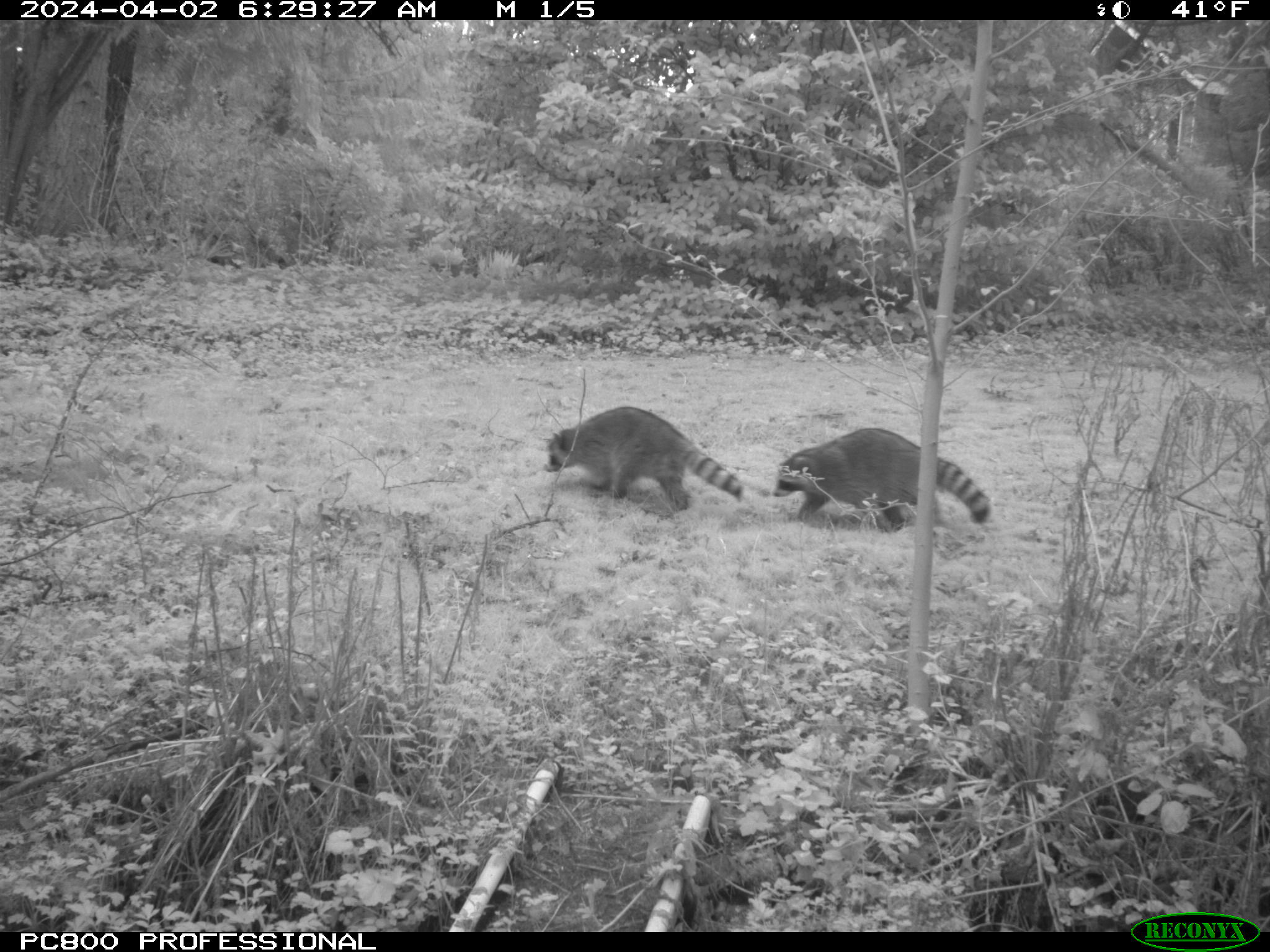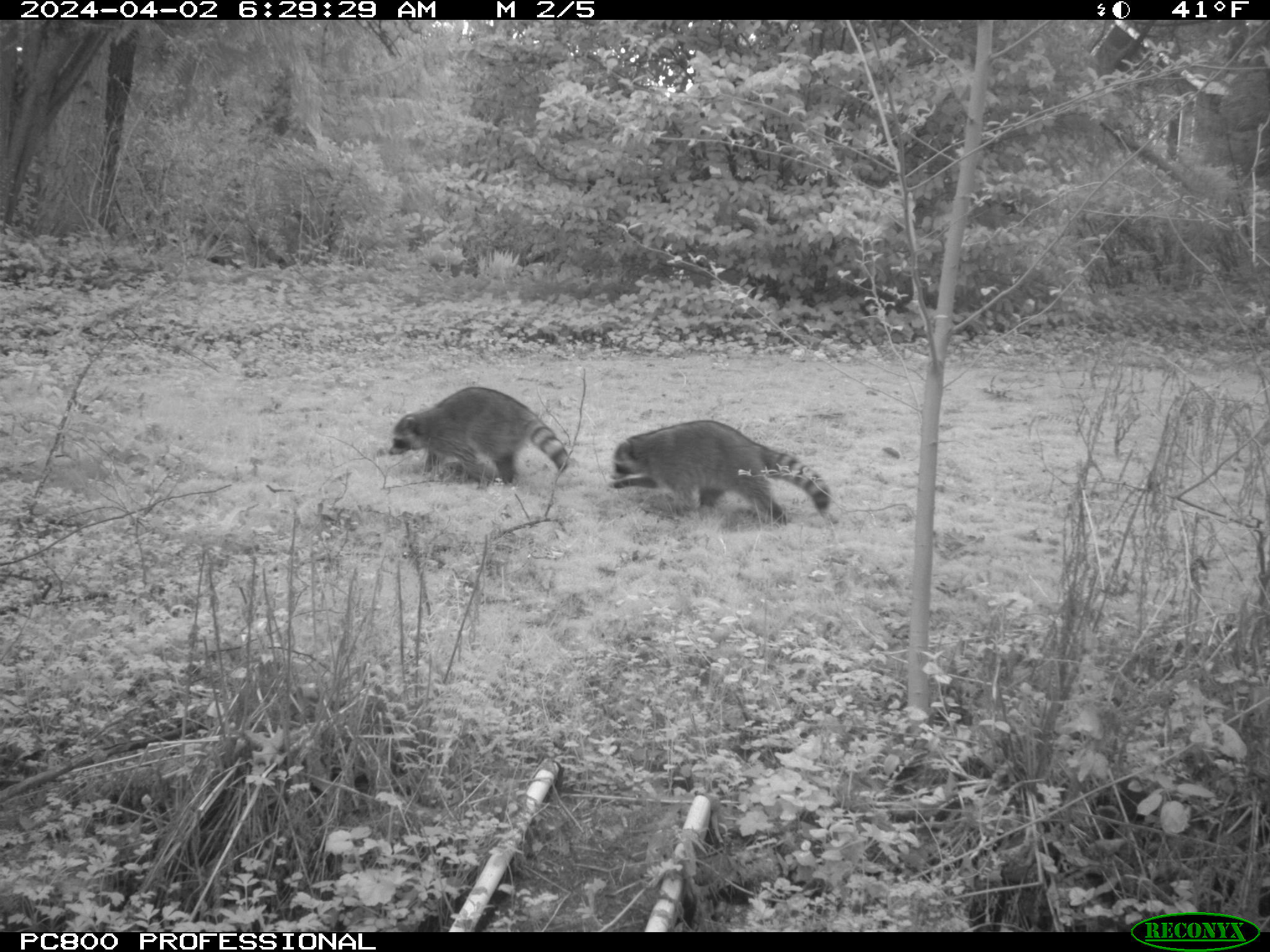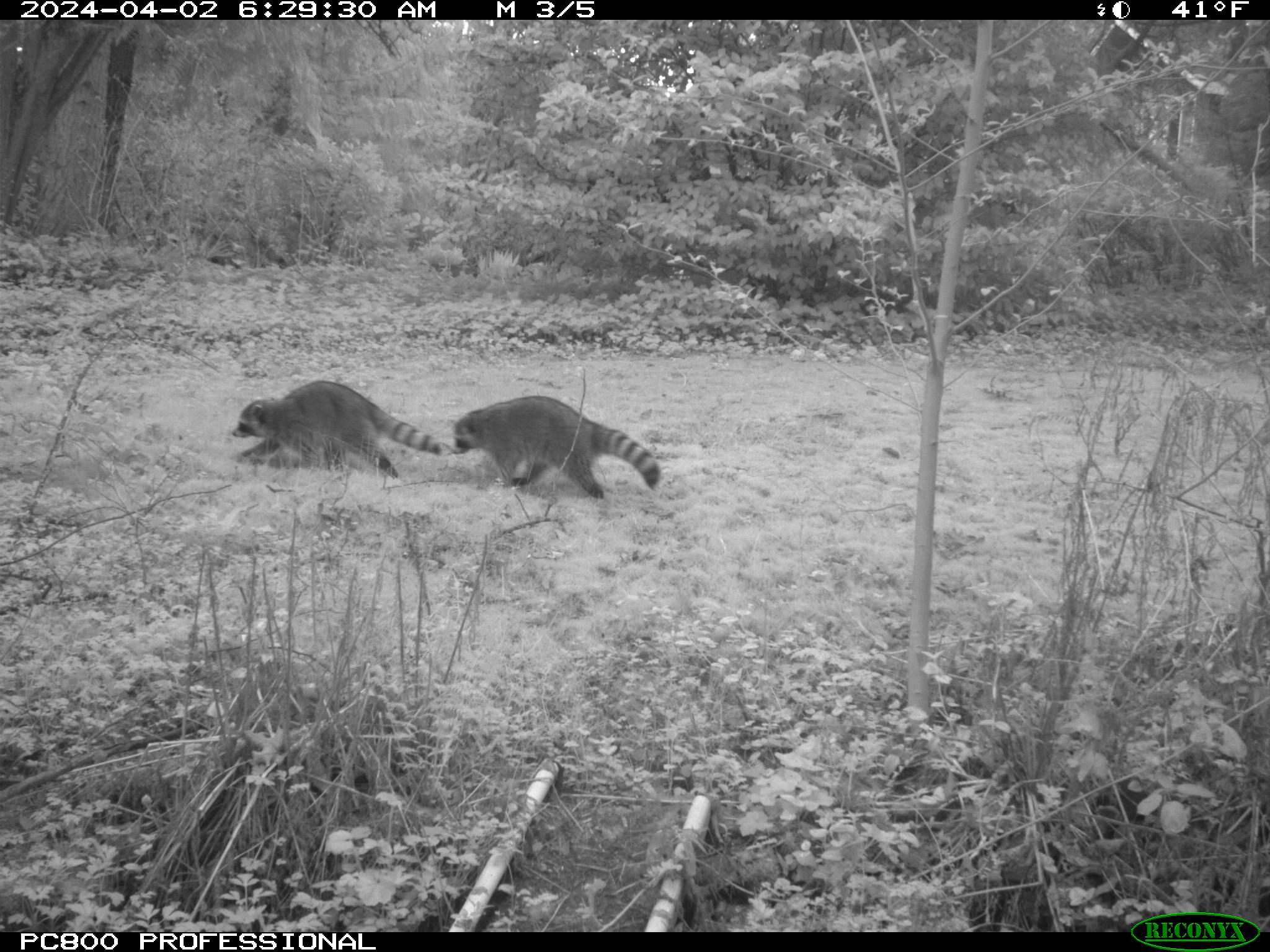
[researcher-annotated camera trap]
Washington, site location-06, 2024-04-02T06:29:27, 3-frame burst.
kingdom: Animalia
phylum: Chordata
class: Mammalia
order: Carnivora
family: Procyonidae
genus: Procyon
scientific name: Procyon lotor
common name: common raccoon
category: raccoon